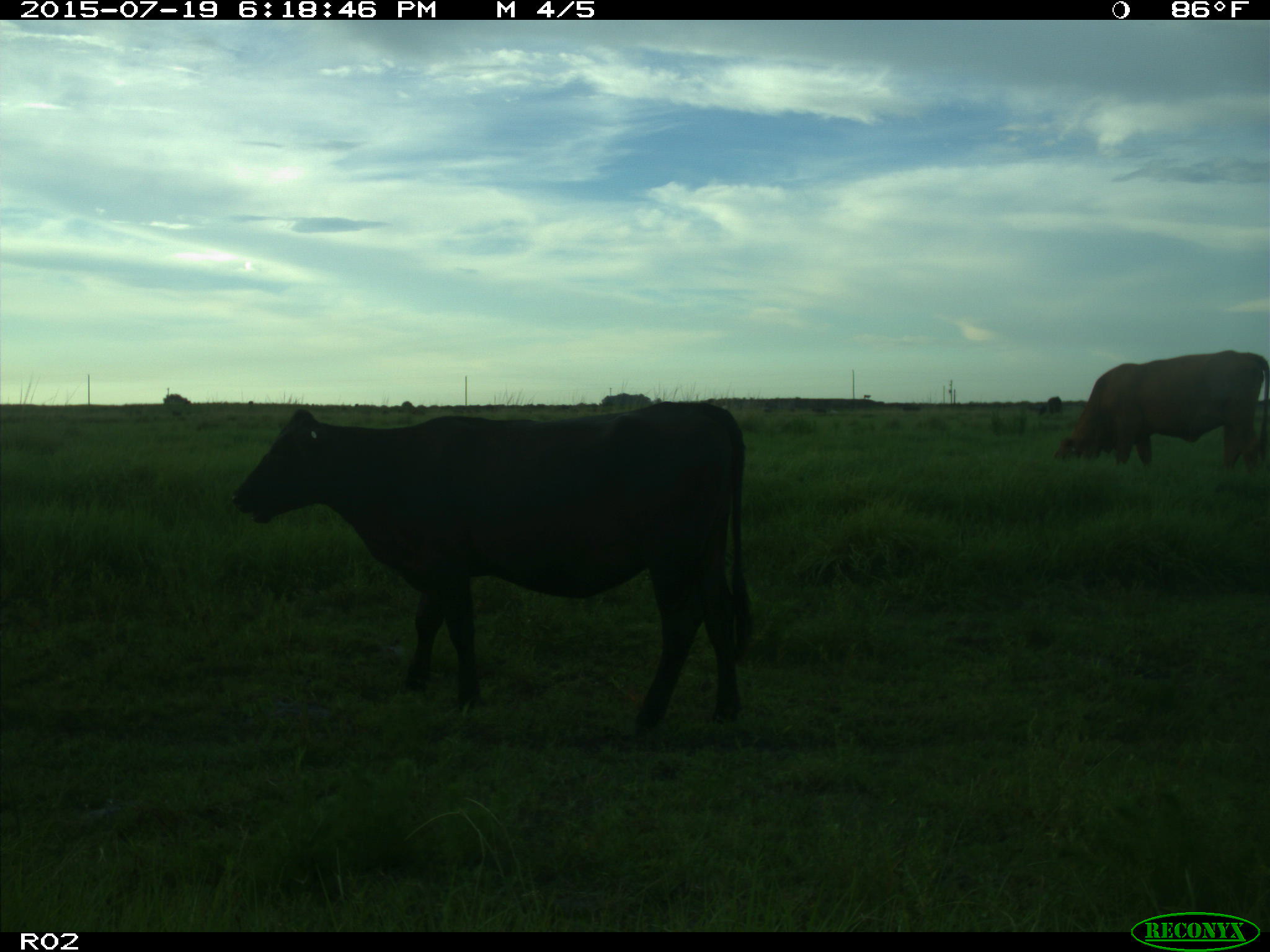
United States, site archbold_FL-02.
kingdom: Animalia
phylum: Chordata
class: Mammalia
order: Artiodactyla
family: Bovidae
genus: Bos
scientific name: Bos taurus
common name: domestic cow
Bos taurus (domestic cow).